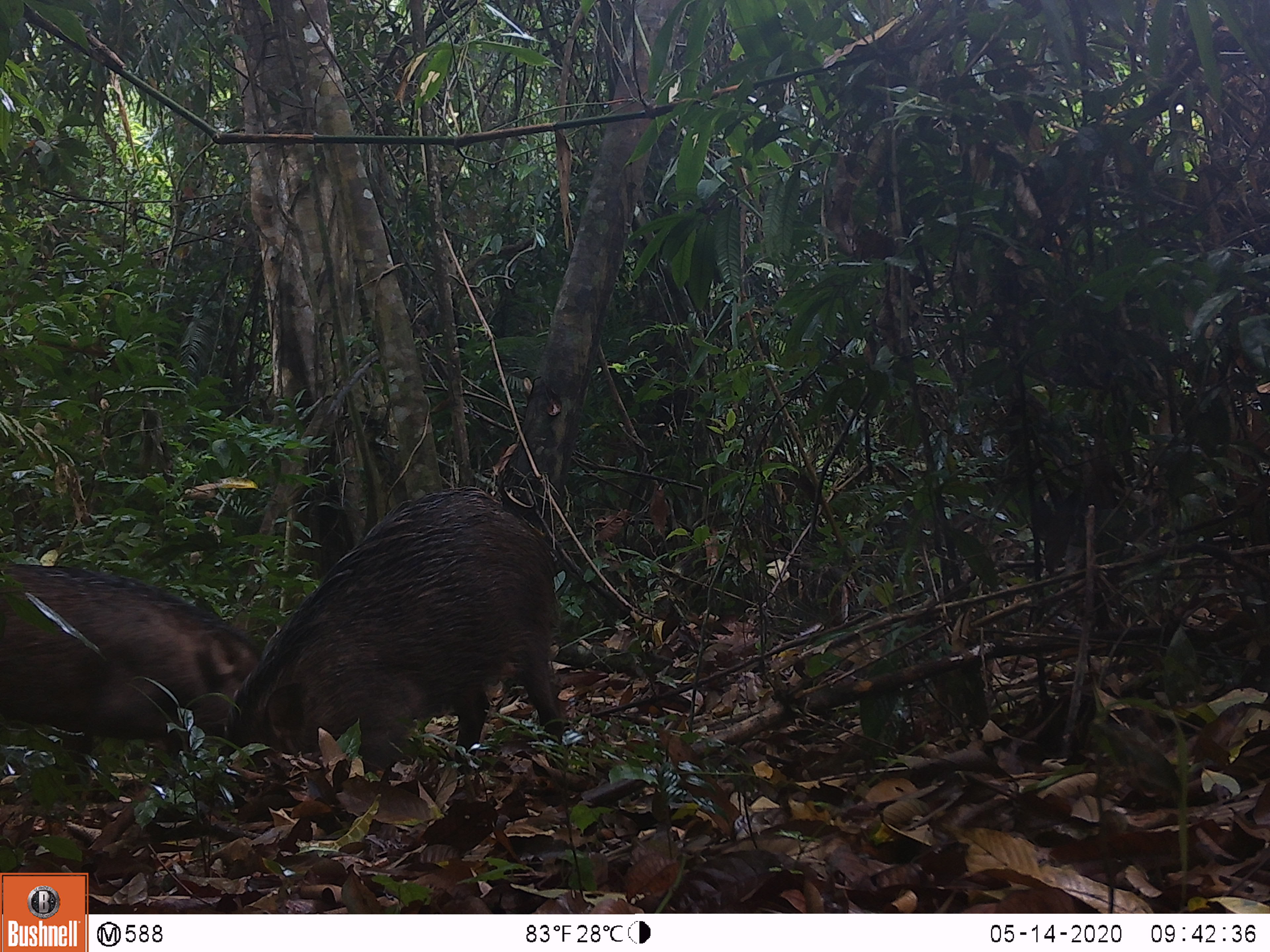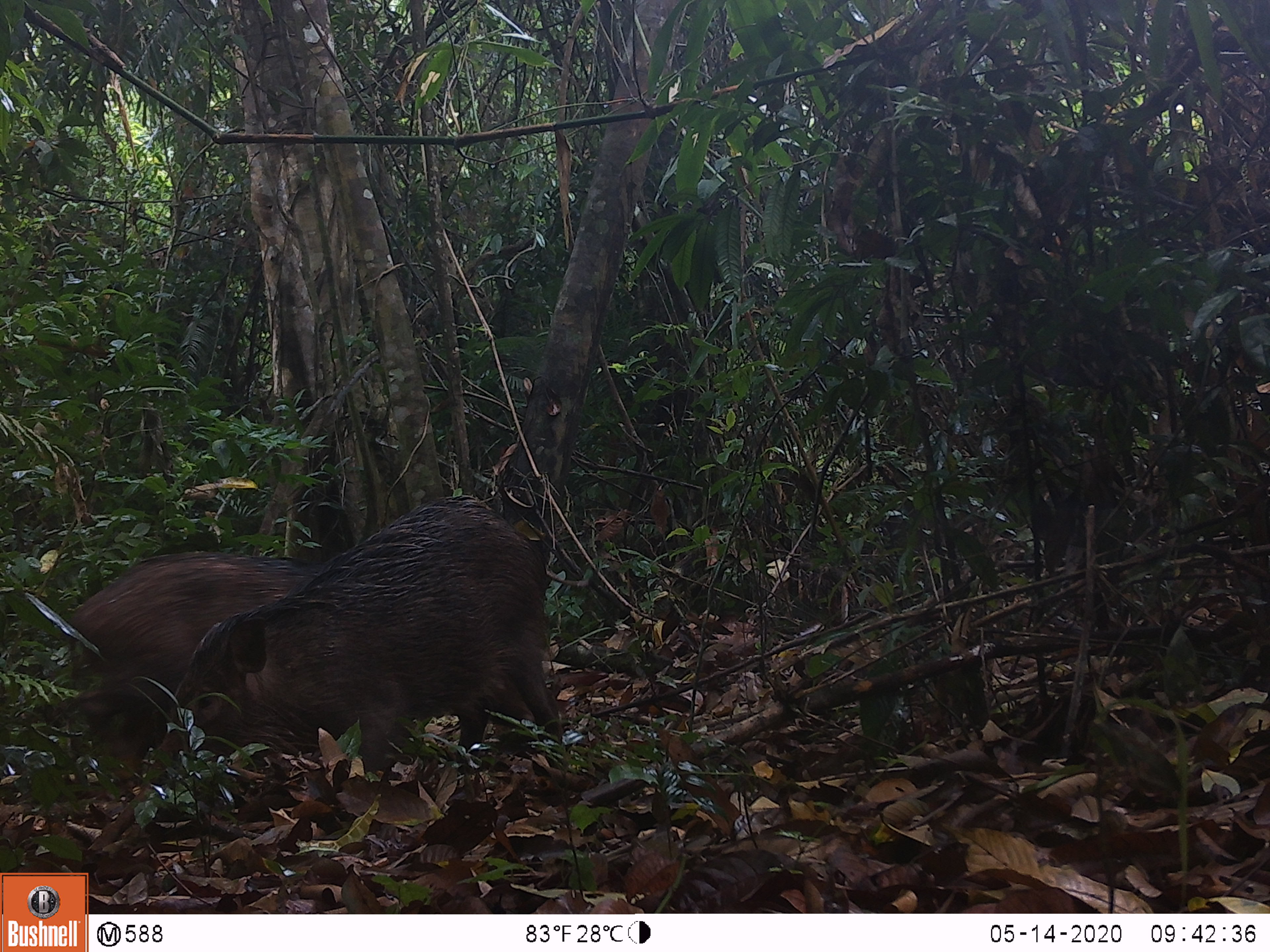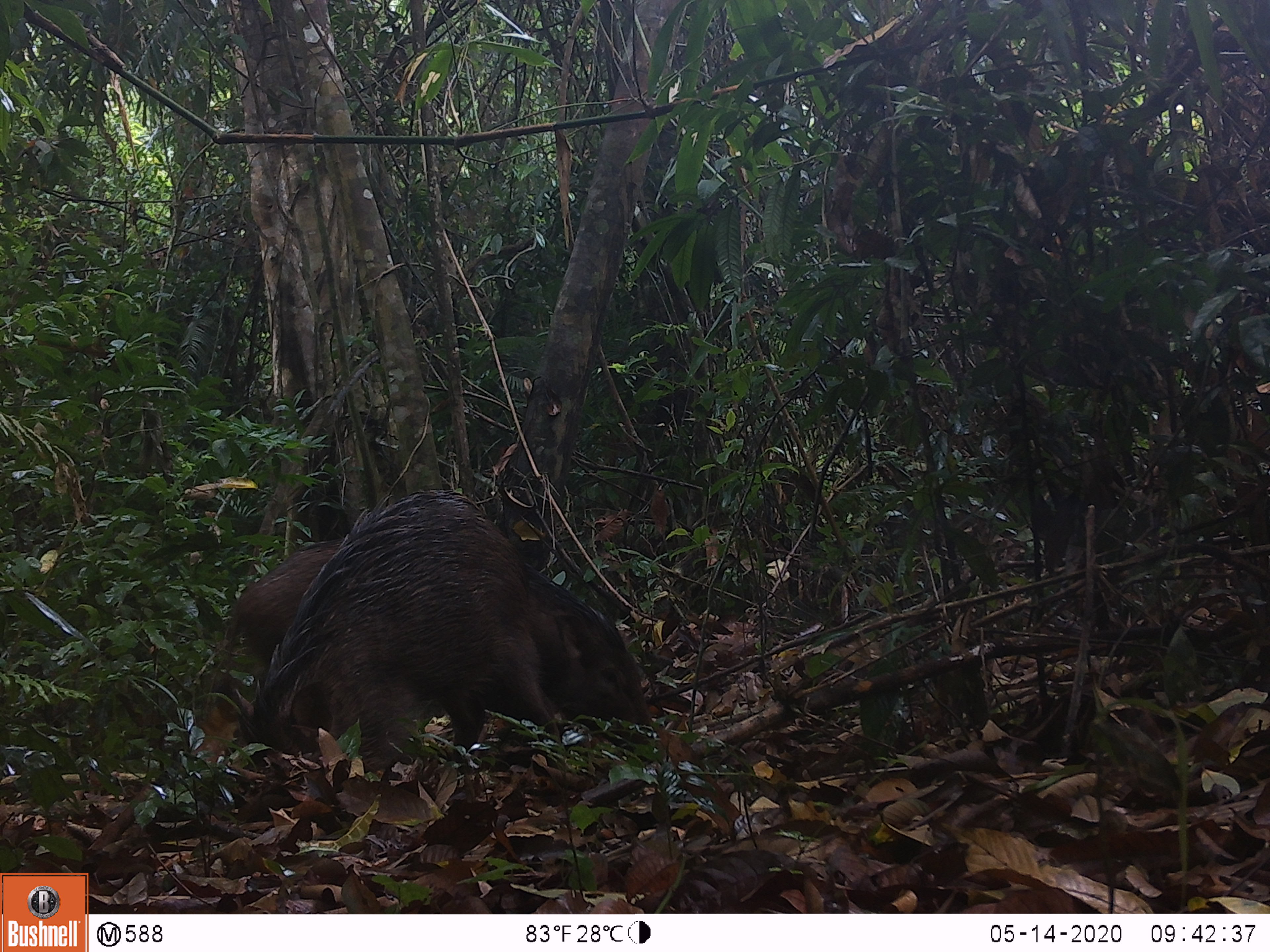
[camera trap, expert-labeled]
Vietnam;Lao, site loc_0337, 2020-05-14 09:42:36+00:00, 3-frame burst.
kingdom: Animalia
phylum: Chordata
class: Mammalia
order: Artiodactyla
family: Suidae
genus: Sus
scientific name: Sus scrofa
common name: eurasian wild pig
Eurasian wild pig (Sus scrofa). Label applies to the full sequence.